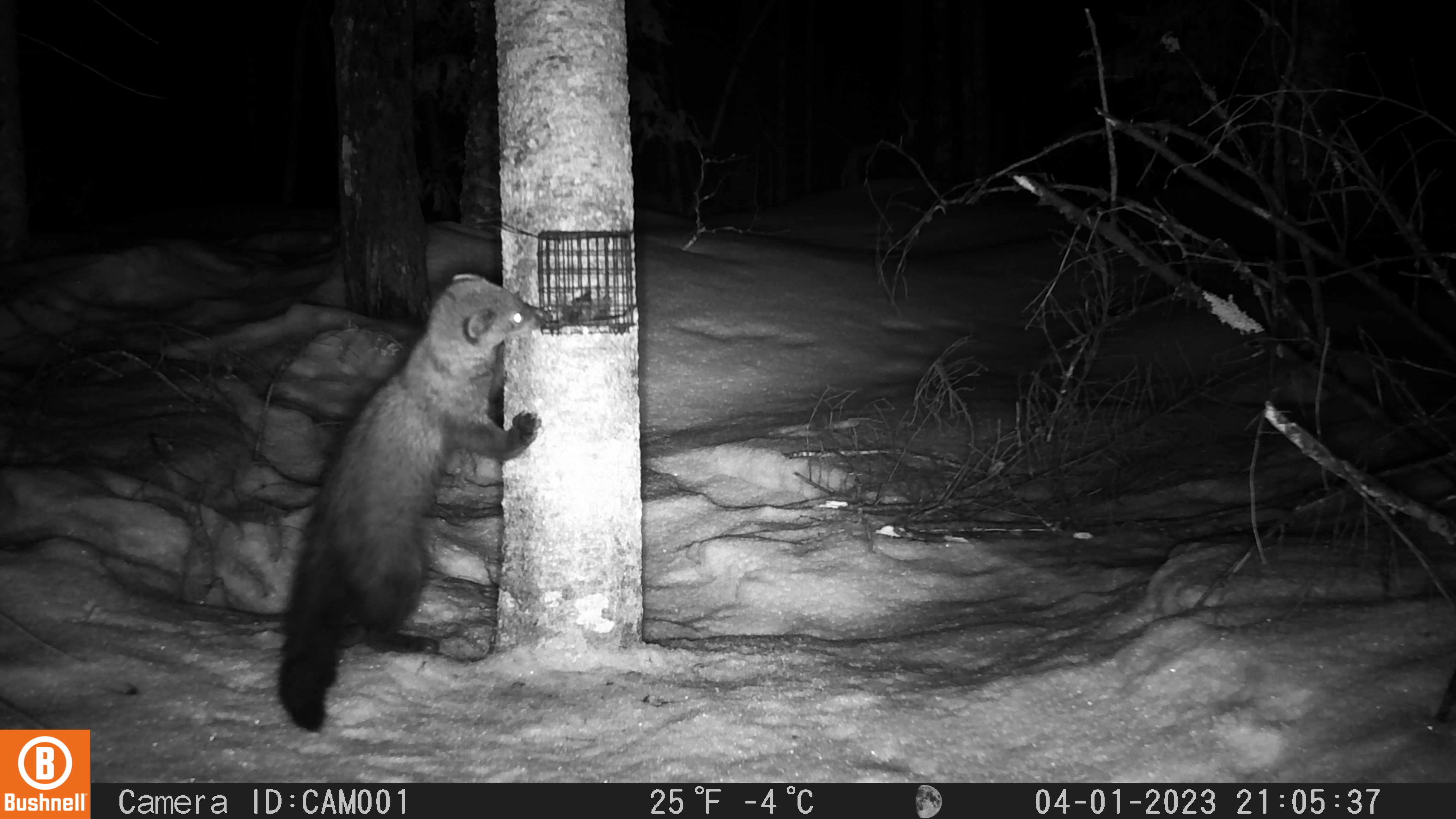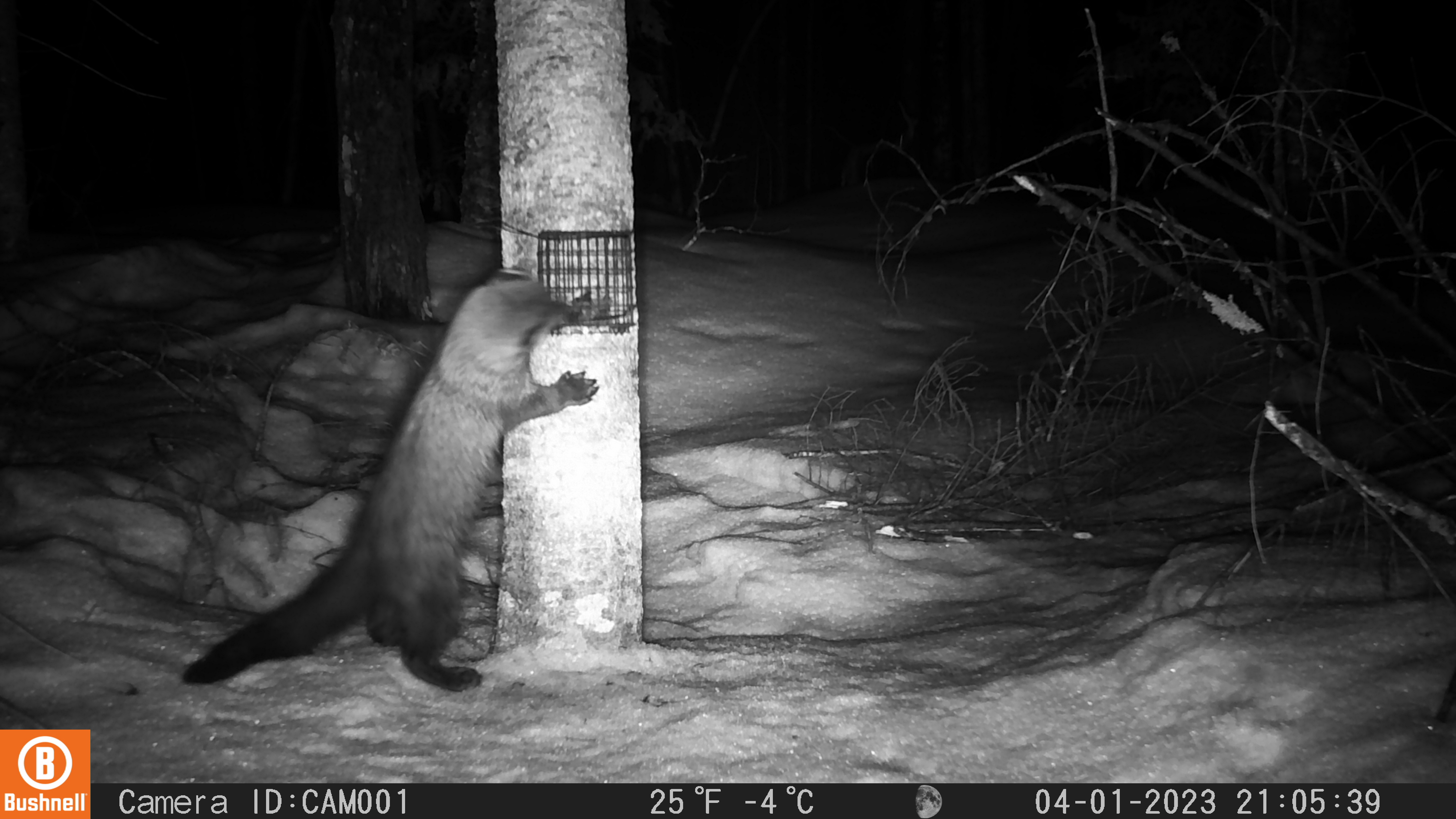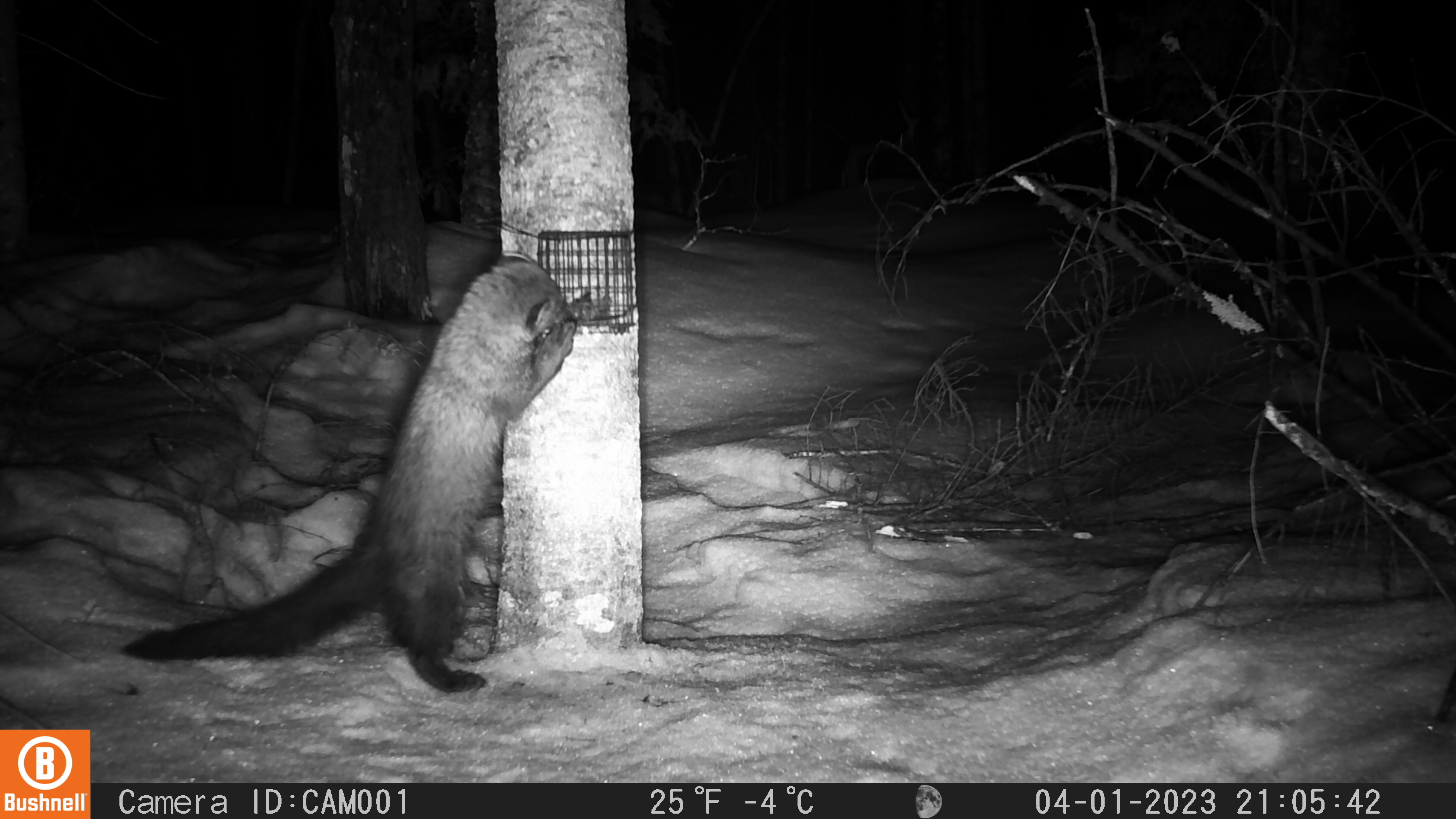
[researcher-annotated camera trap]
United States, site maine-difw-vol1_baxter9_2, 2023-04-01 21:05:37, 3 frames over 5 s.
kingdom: Animalia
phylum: Chordata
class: Mammalia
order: Carnivora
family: Mustelidae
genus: Pekania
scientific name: Pekania pennanti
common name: fisher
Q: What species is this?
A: Fisher (Pekania pennanti).